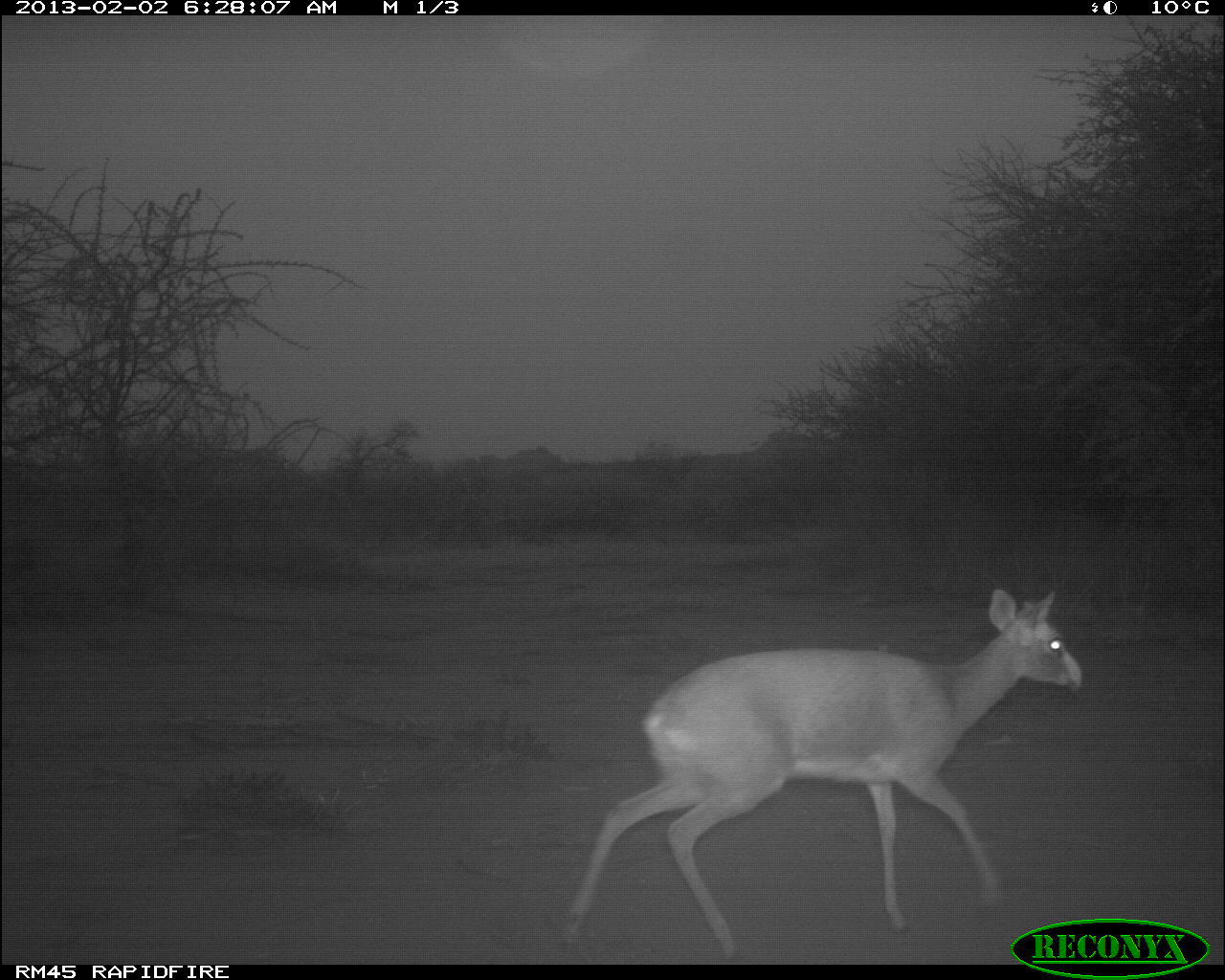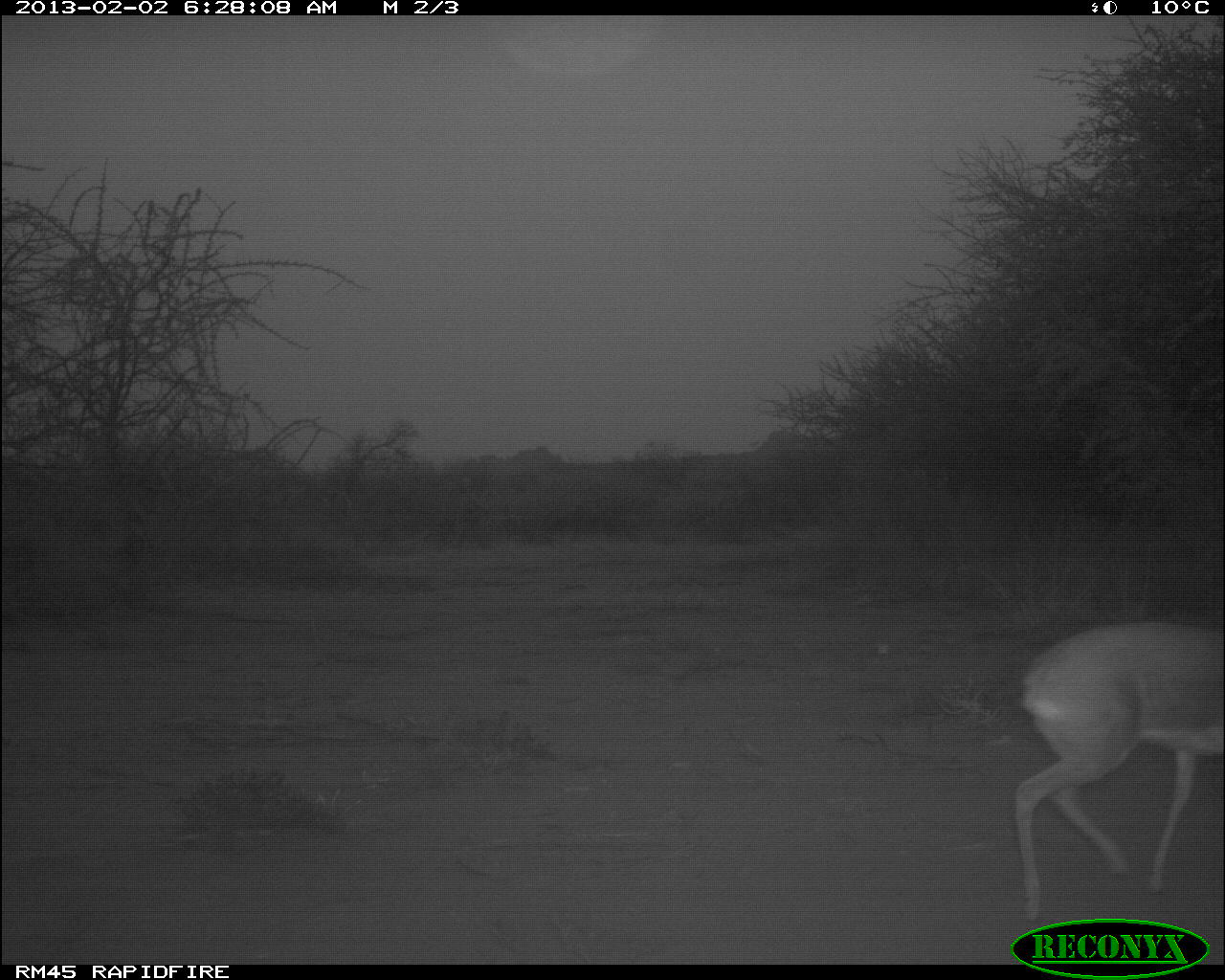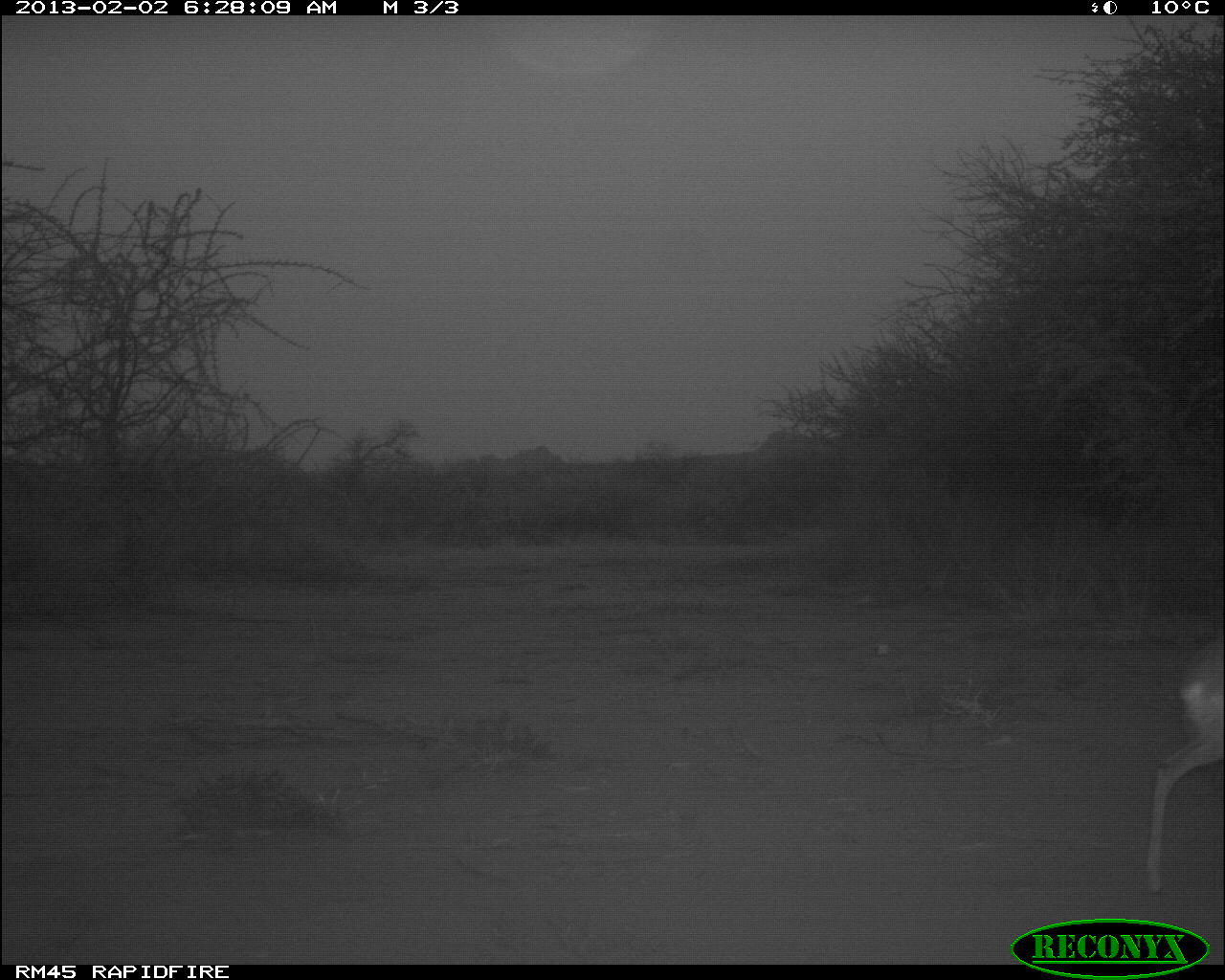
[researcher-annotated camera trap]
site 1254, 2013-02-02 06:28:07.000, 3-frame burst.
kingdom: Animalia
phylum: Chordata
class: Mammalia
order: Artiodactyla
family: Bovidae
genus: Madoqua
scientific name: Madoqua guentheri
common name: günther's dik-dik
Madoqua guentheri (günther's dik-dik), count 1.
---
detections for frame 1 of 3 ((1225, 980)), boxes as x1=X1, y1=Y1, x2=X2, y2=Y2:
madoqua guentheri: x1=563, y1=587, x2=1082, y2=959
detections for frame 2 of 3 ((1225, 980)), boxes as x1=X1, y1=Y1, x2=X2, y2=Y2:
madoqua guentheri: x1=1012, y1=619, x2=1223, y2=920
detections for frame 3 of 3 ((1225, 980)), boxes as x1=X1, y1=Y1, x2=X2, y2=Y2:
madoqua guentheri: x1=1146, y1=631, x2=1221, y2=898